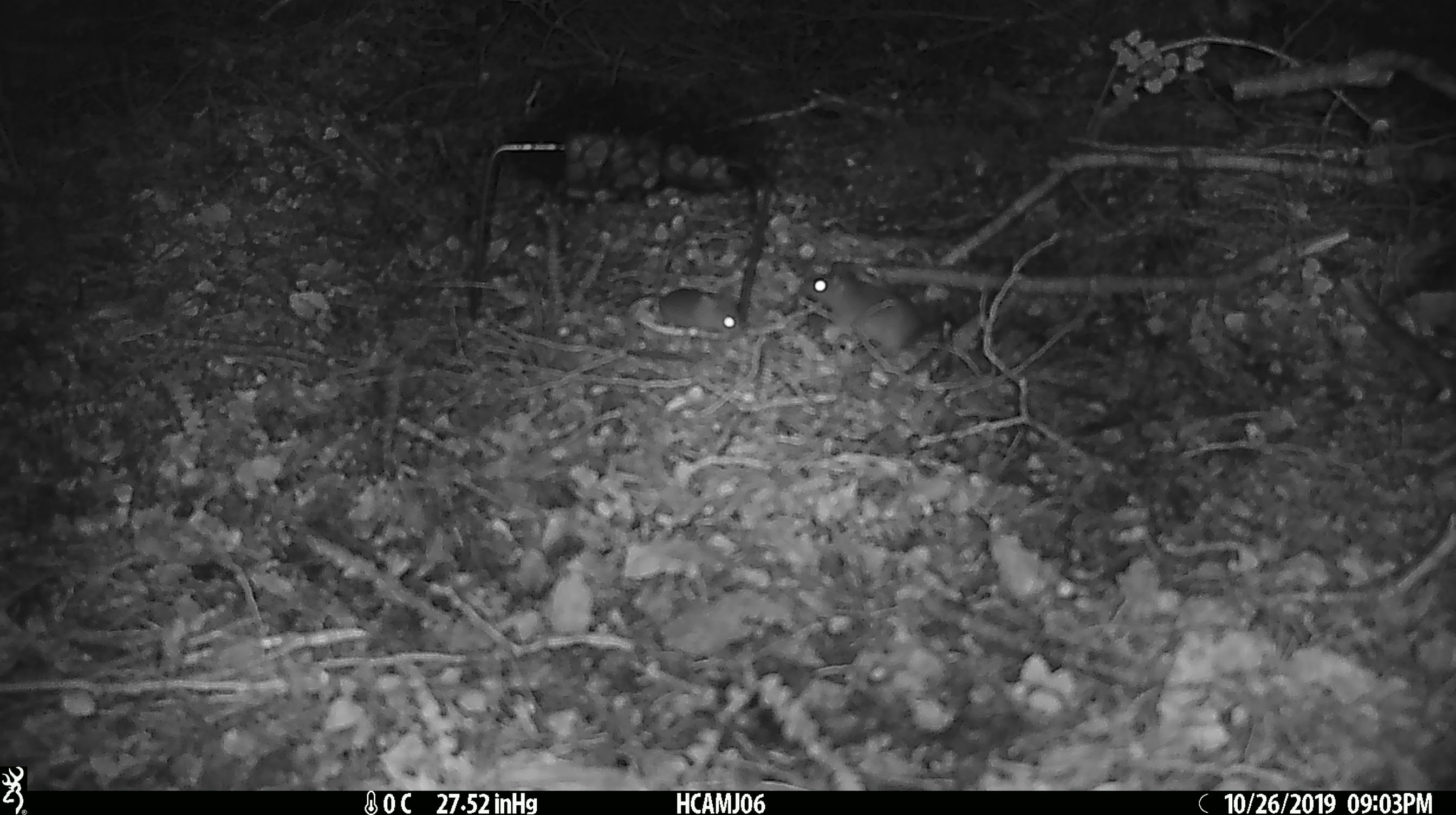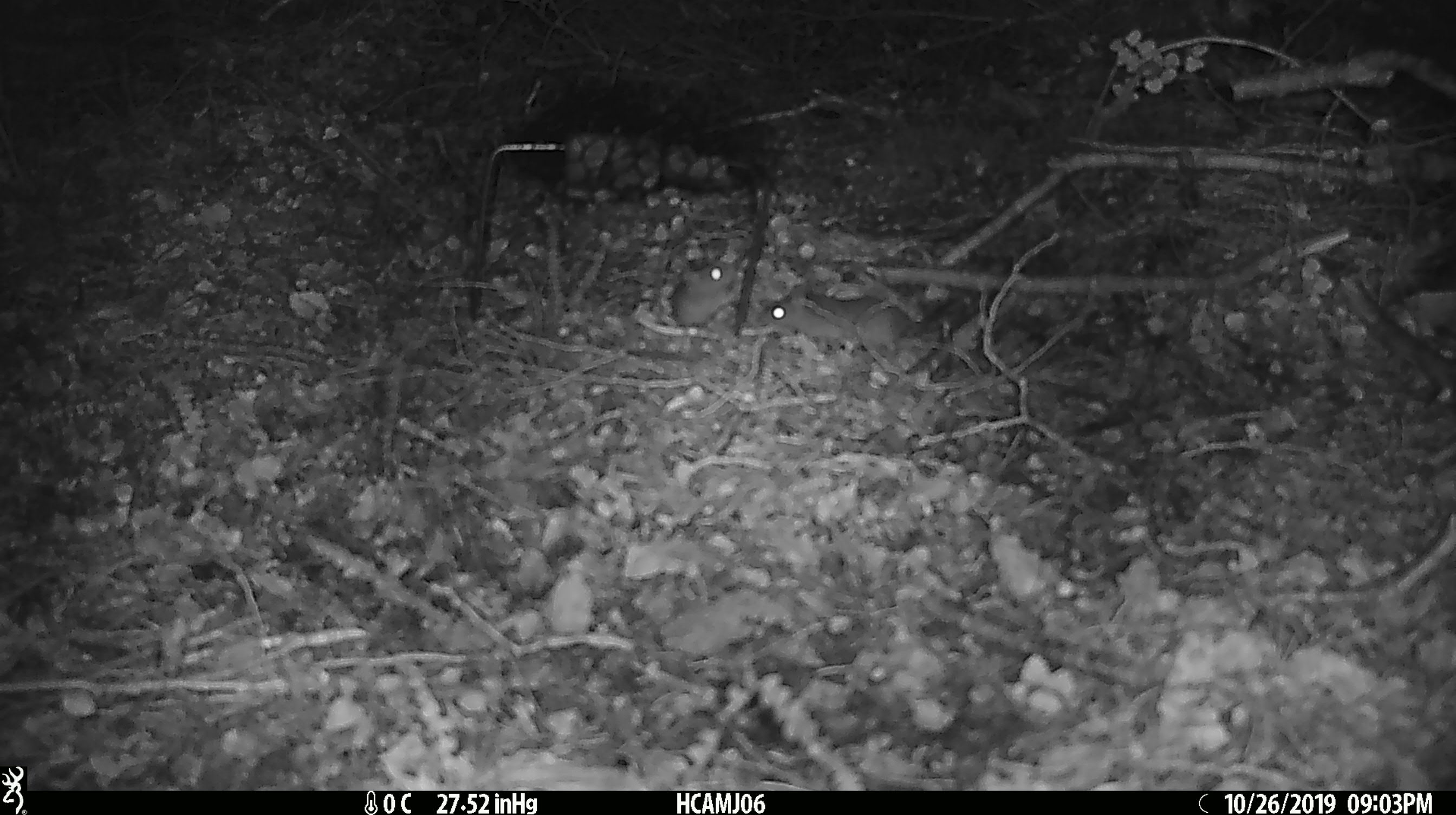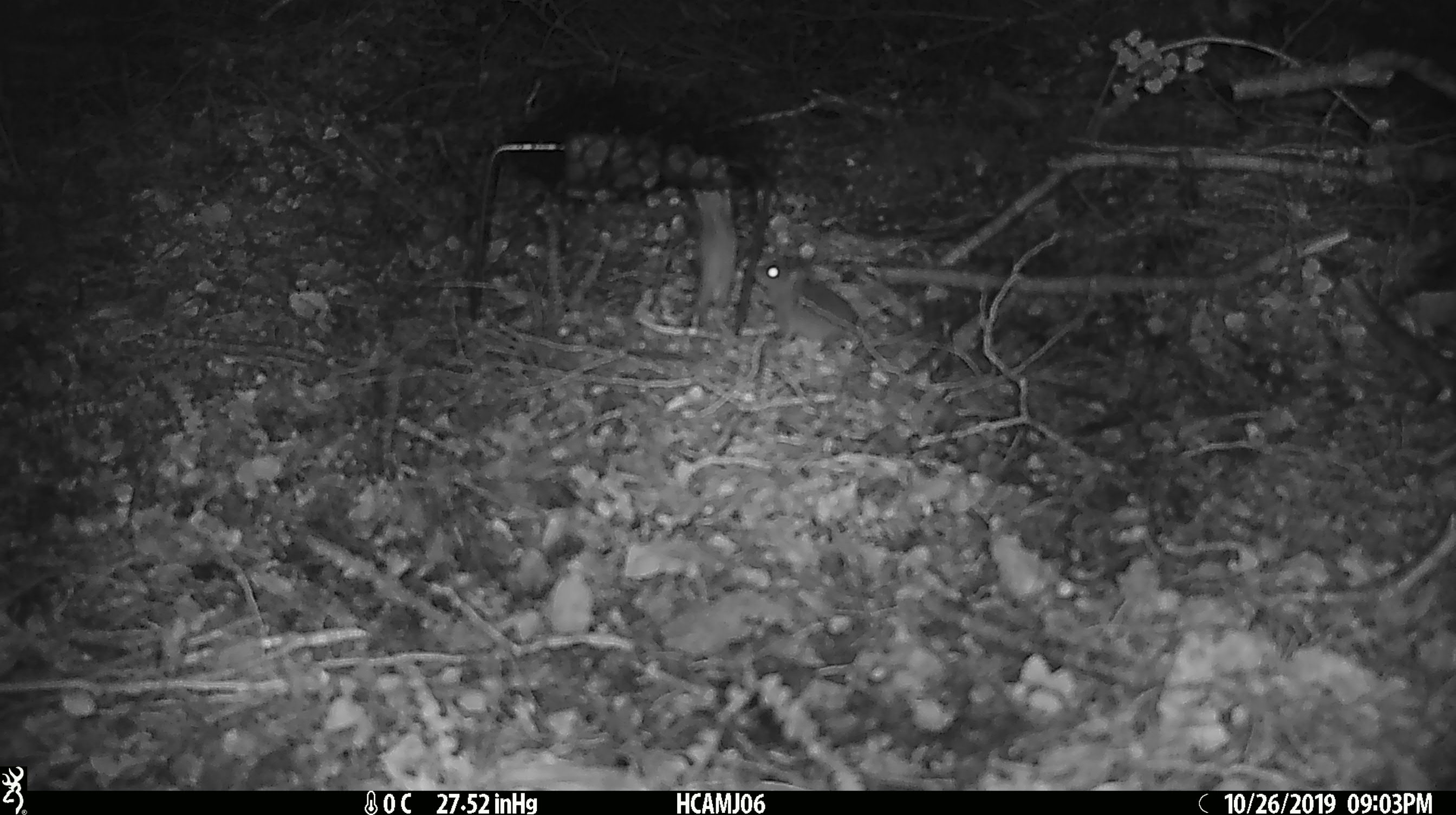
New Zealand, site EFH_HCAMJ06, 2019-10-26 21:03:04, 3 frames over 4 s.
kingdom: Animalia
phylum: Chordata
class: Mammalia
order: Rodentia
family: Muridae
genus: Mus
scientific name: Mus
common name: mouse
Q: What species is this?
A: Mouse (Mus).